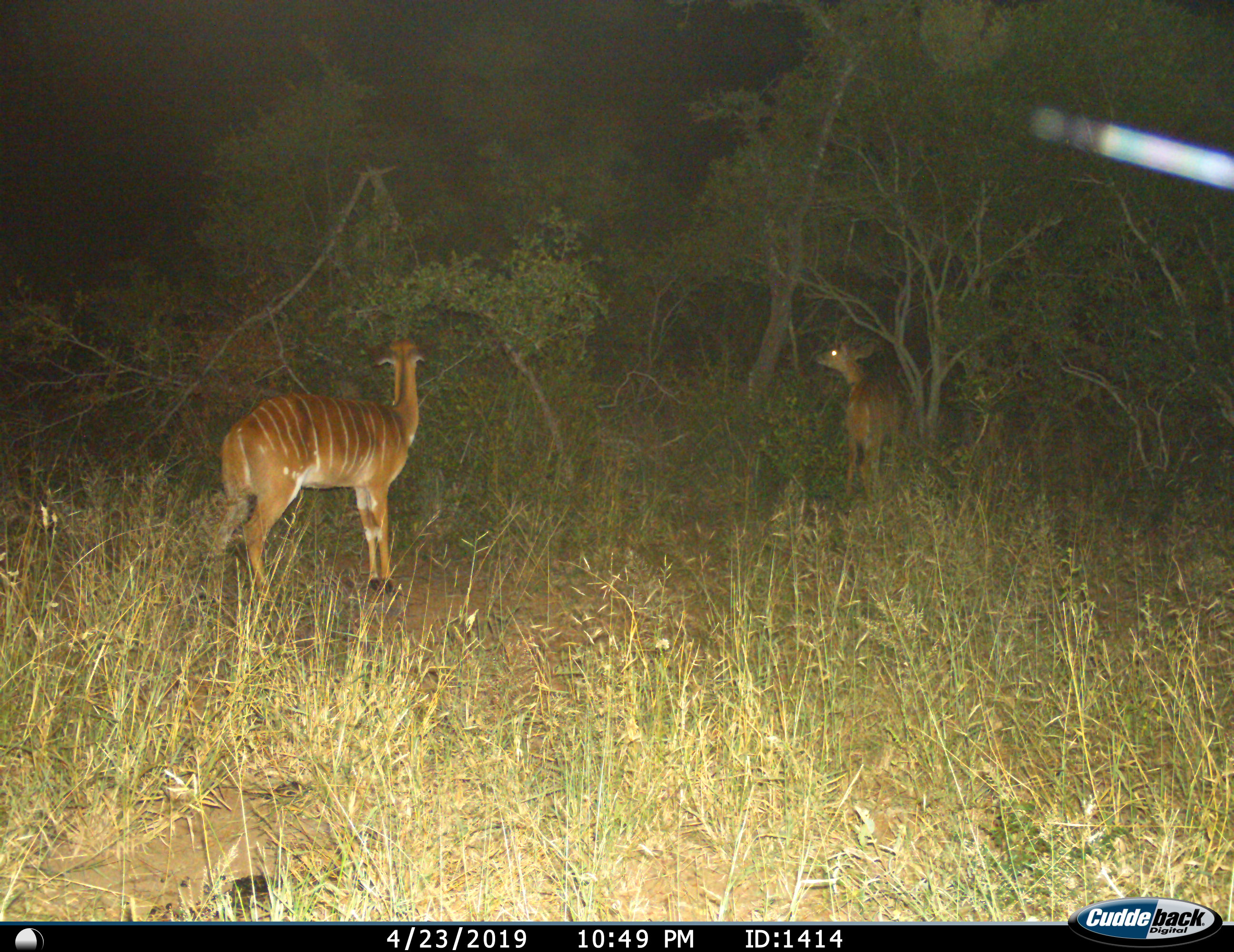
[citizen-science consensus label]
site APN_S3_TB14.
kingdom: Animalia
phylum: Chordata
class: Mammalia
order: Artiodactyla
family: Bovidae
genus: Tragelaphus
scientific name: Tragelaphus angasii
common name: nyala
Nyala (Tragelaphus angasii), count 2. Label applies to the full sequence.